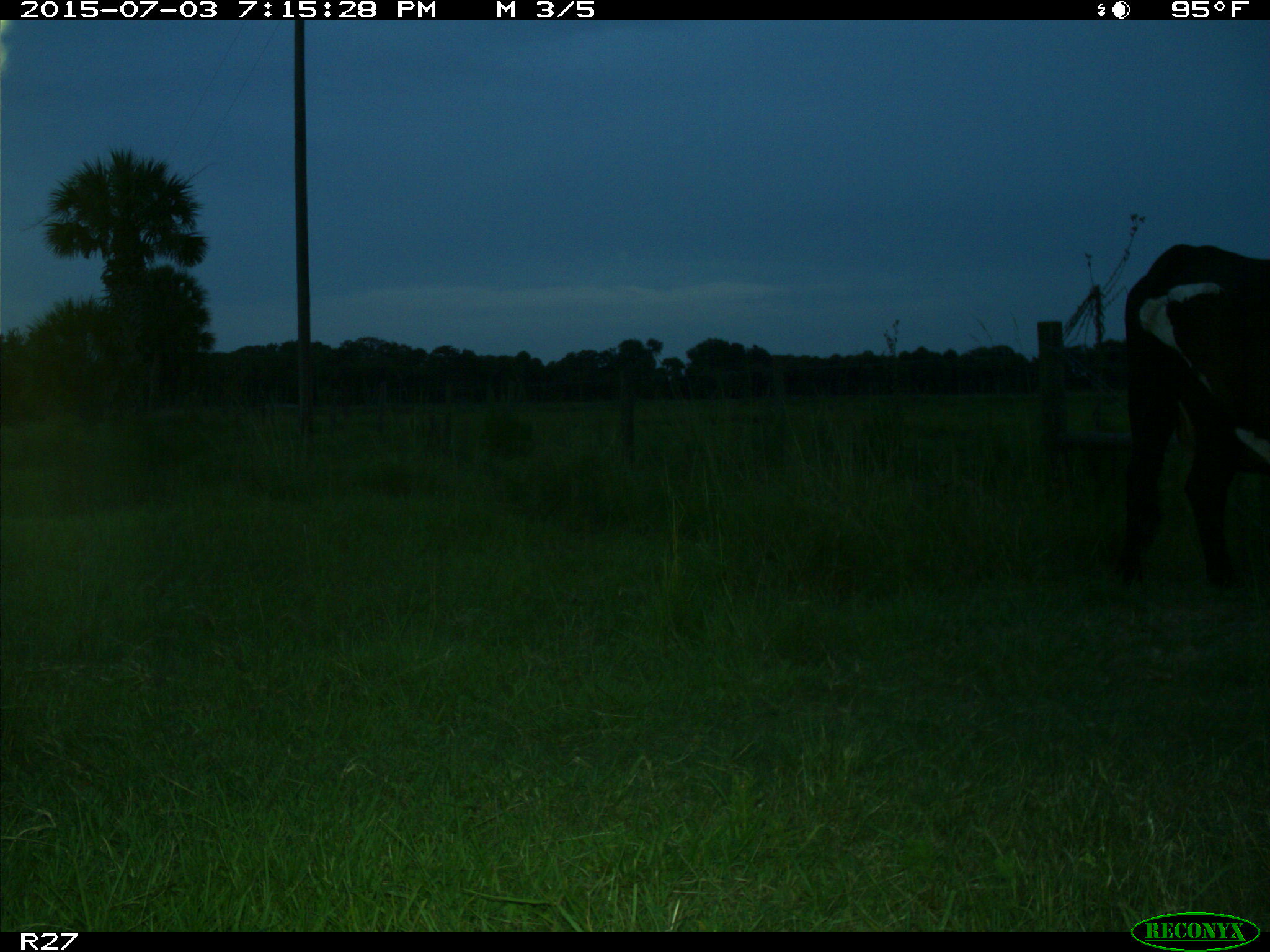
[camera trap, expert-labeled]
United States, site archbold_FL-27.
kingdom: Animalia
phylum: Chordata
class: Mammalia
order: Artiodactyla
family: Bovidae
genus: Bos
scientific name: Bos taurus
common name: domestic cow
Bos taurus (domestic cow).